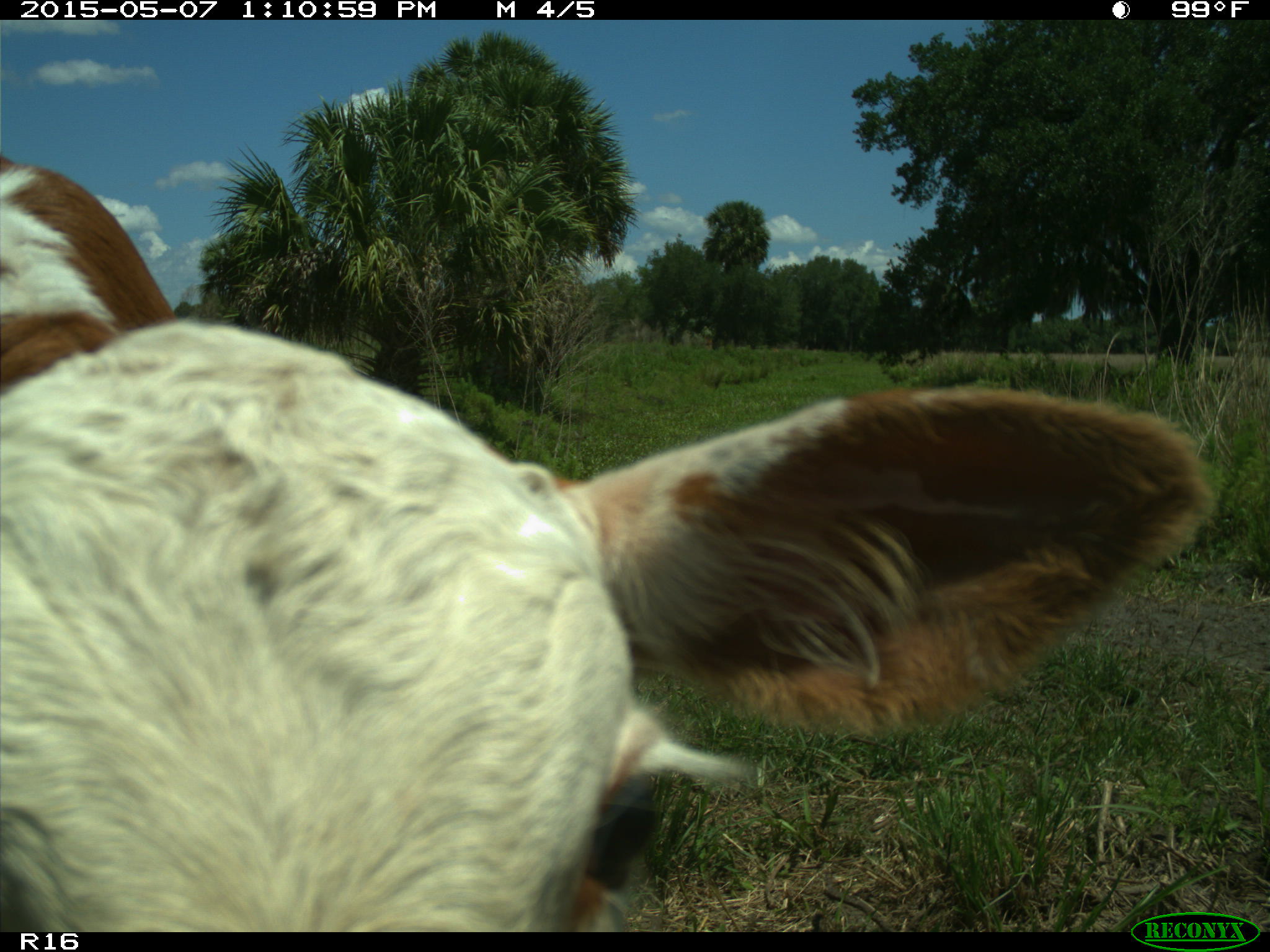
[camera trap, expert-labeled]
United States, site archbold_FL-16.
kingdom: Animalia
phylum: Chordata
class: Mammalia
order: Artiodactyla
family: Bovidae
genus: Bos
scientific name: Bos taurus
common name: domestic cow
Bos taurus (domestic cow).